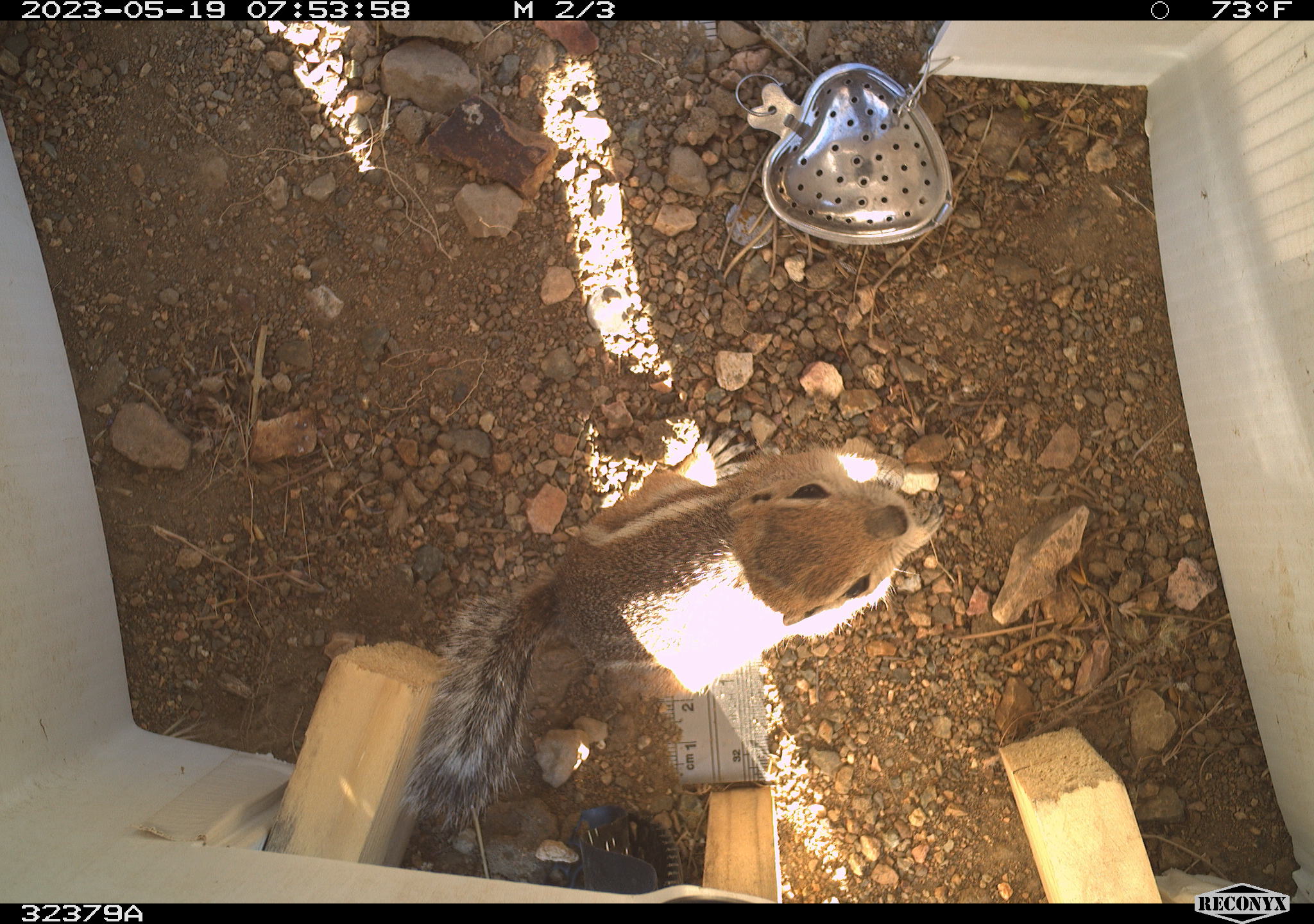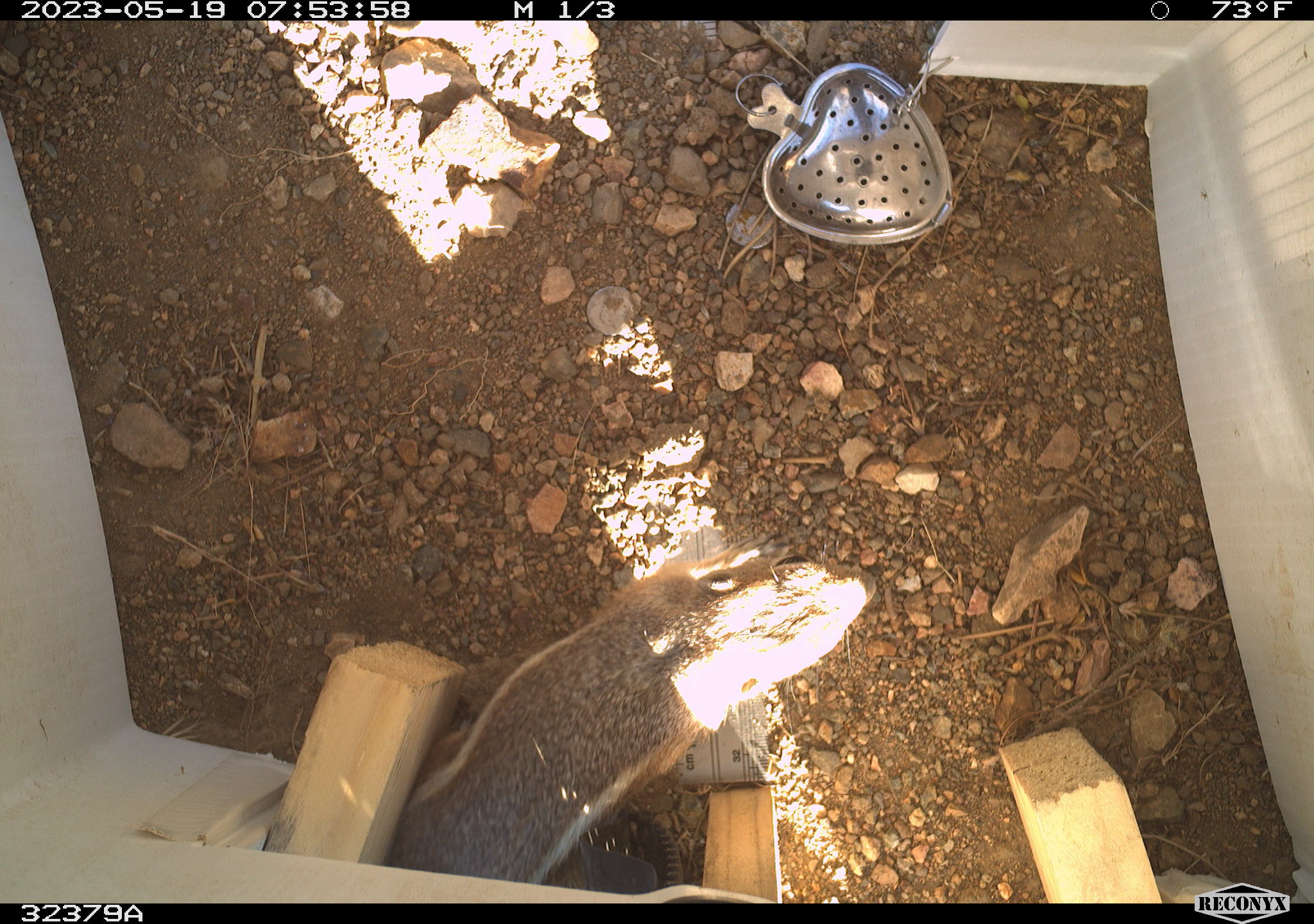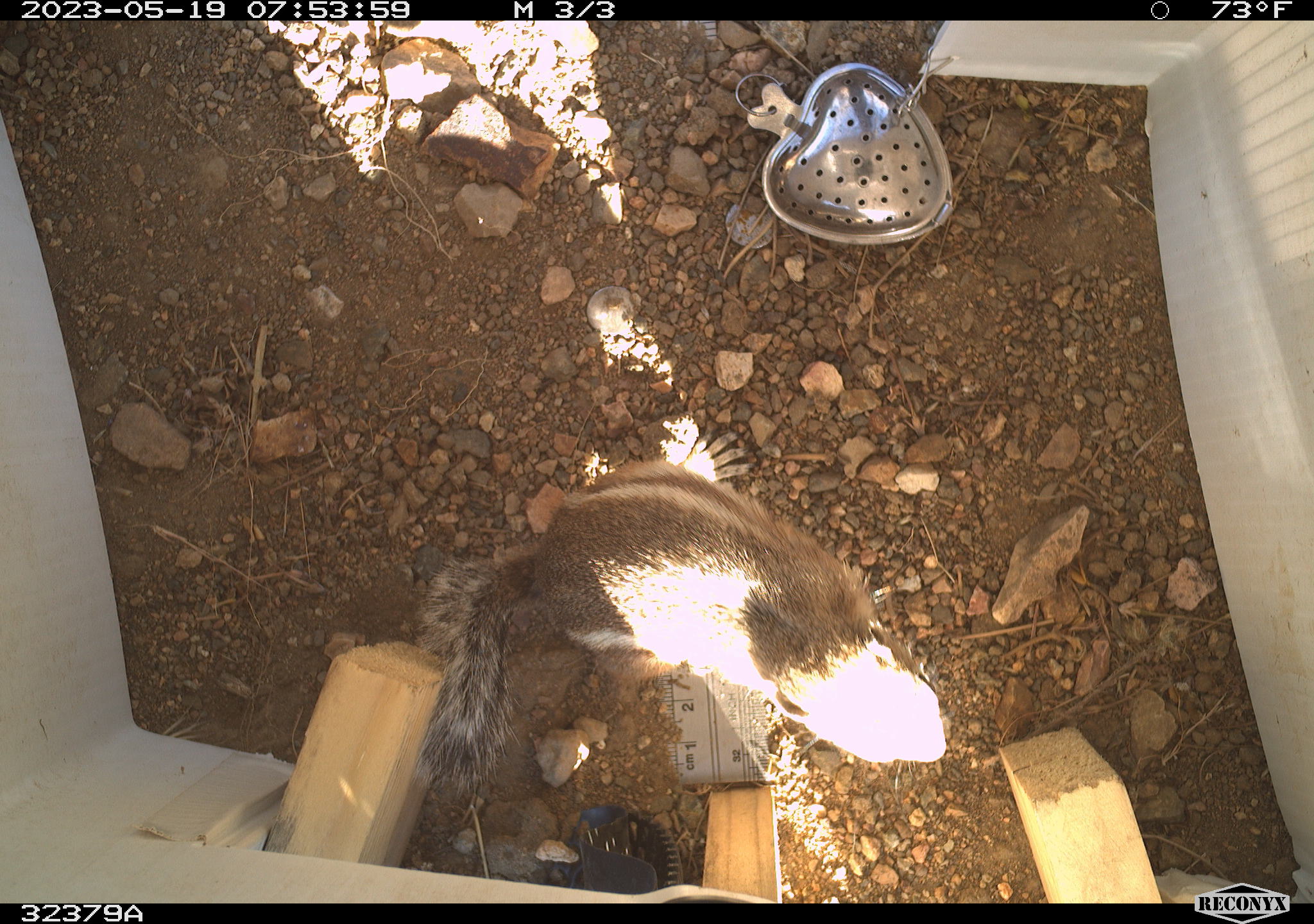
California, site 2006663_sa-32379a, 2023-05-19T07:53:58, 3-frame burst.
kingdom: Animalia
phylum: Chordata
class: Mammalia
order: Rodentia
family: Sciuridae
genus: Ammospermophilus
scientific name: Ammospermophilus leucurus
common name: white-tailed antelope squirrel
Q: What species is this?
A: White-tailed antelope squirrel (Ammospermophilus leucurus).